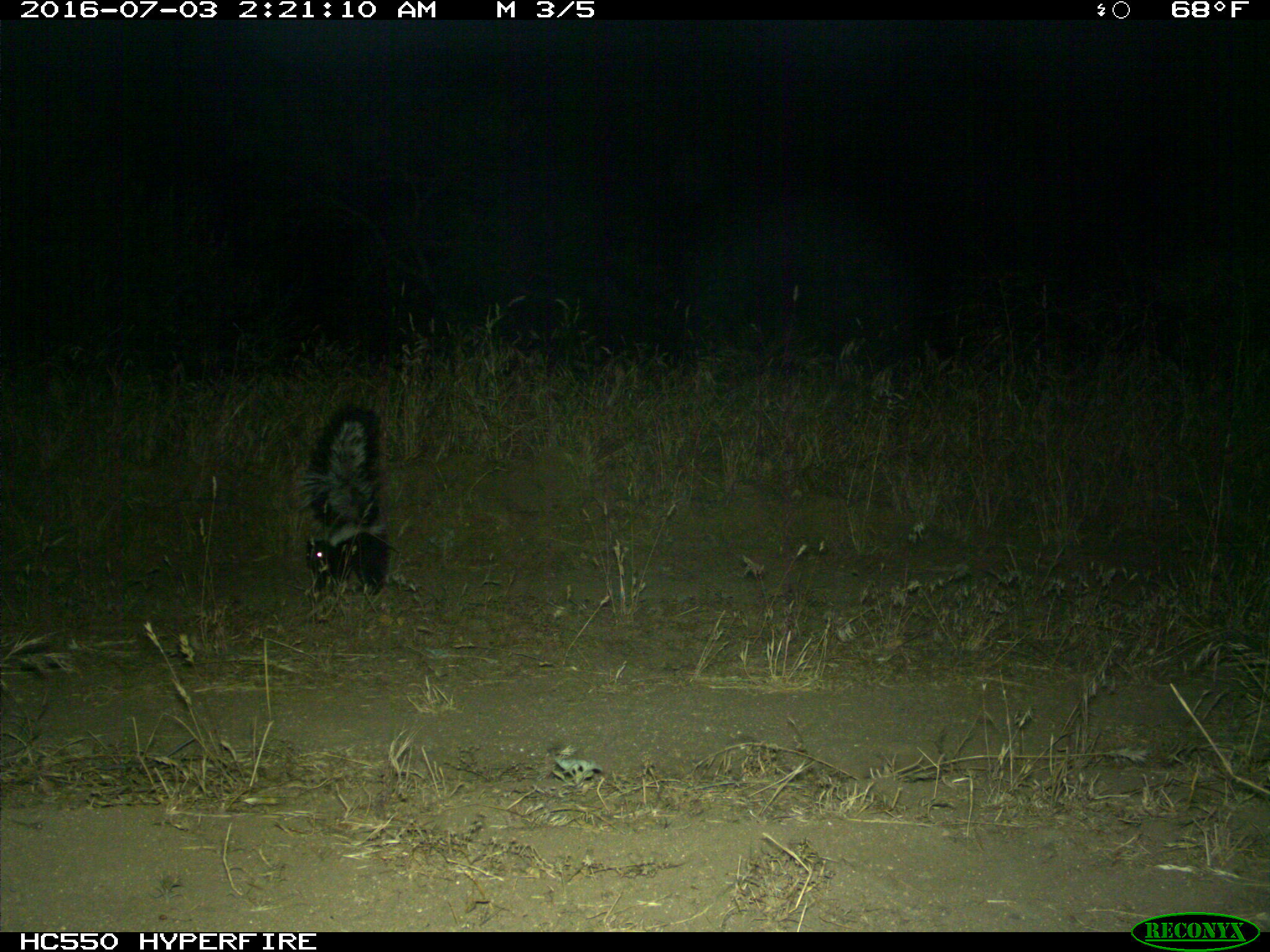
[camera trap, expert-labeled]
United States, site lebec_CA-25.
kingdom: Animalia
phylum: Chordata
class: Mammalia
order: Carnivora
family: Mephitidae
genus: Mephitis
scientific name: Mephitis mephitis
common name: striped skunk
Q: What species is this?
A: Mephitis mephitis (striped skunk).